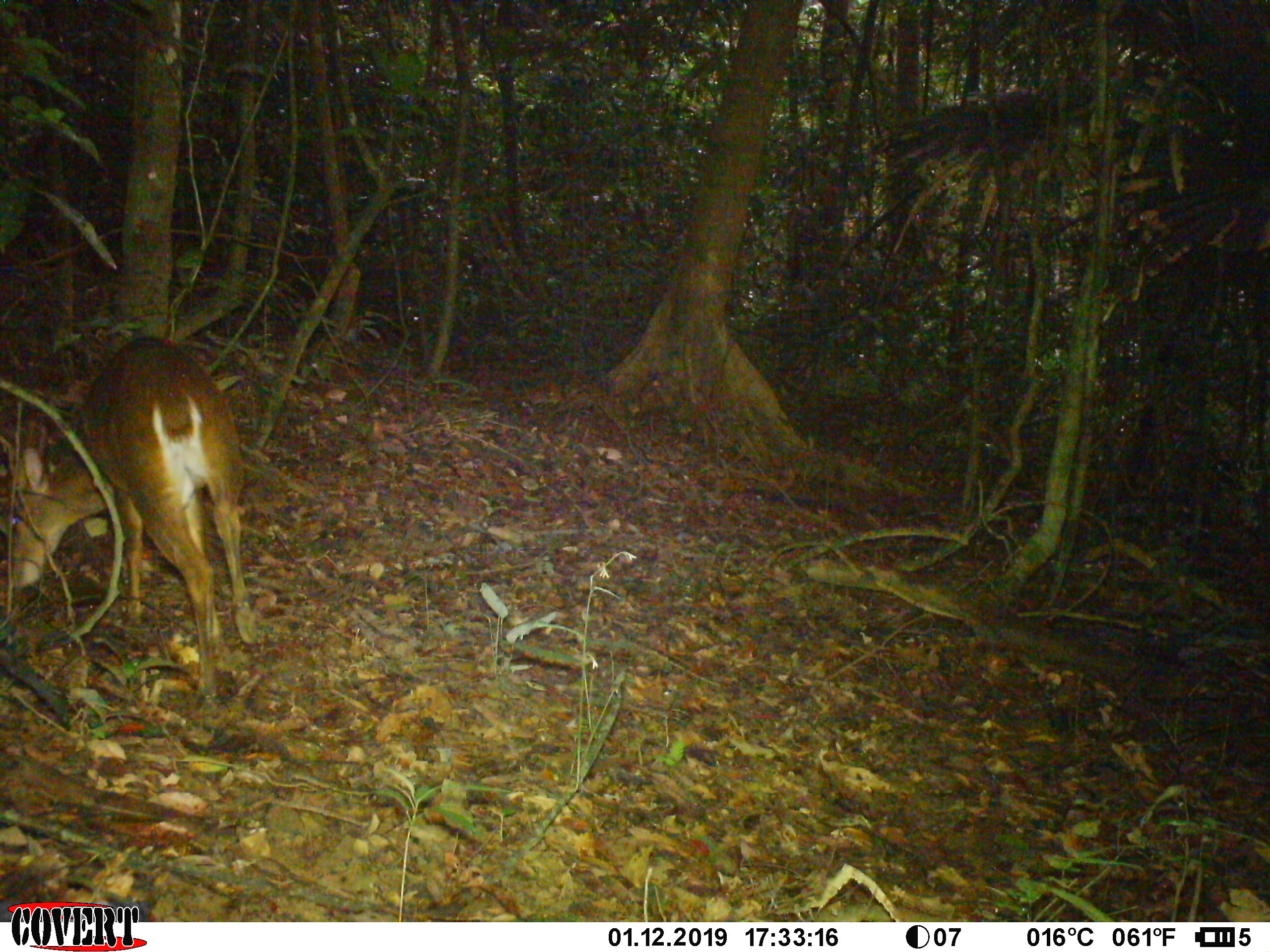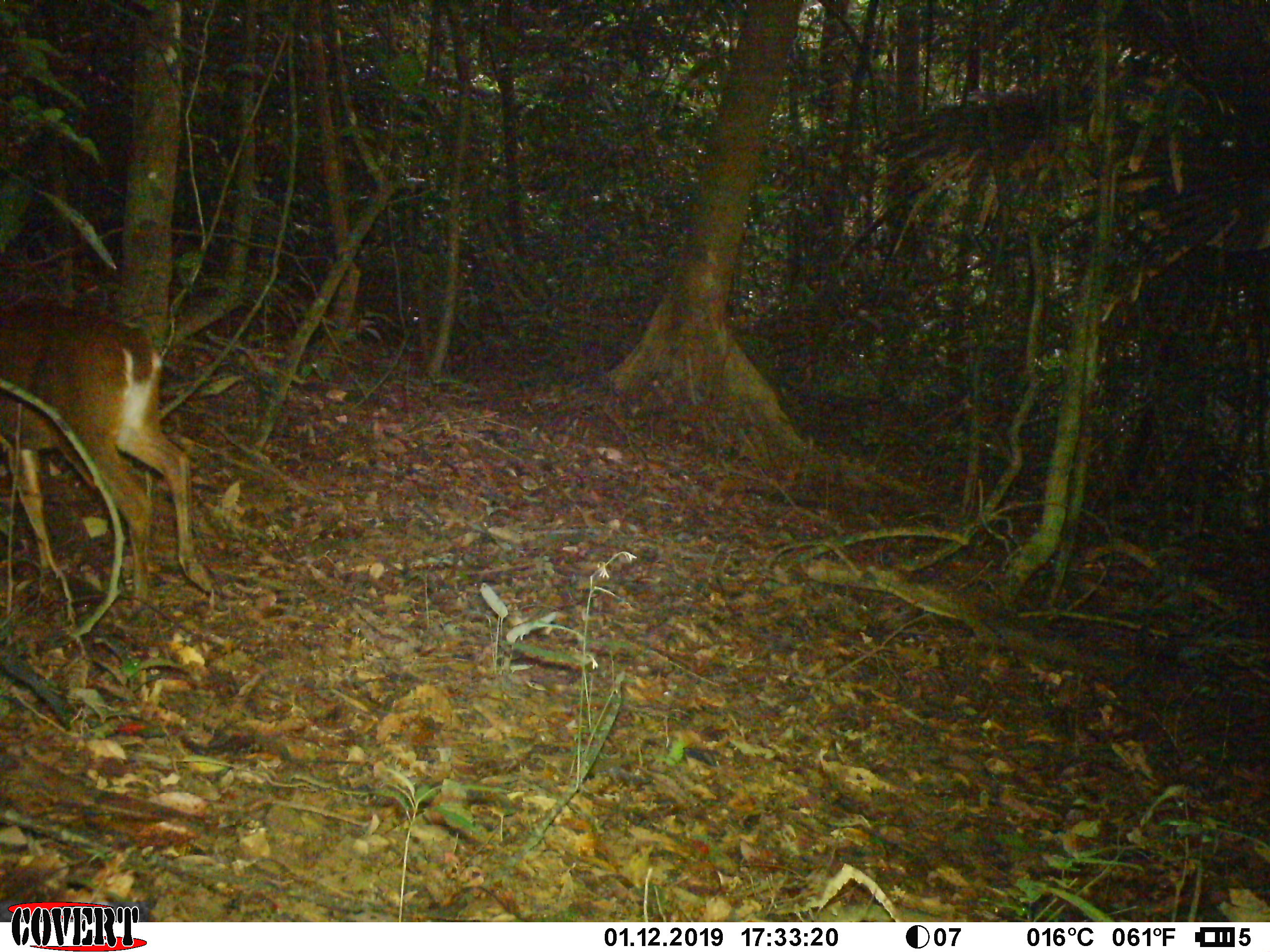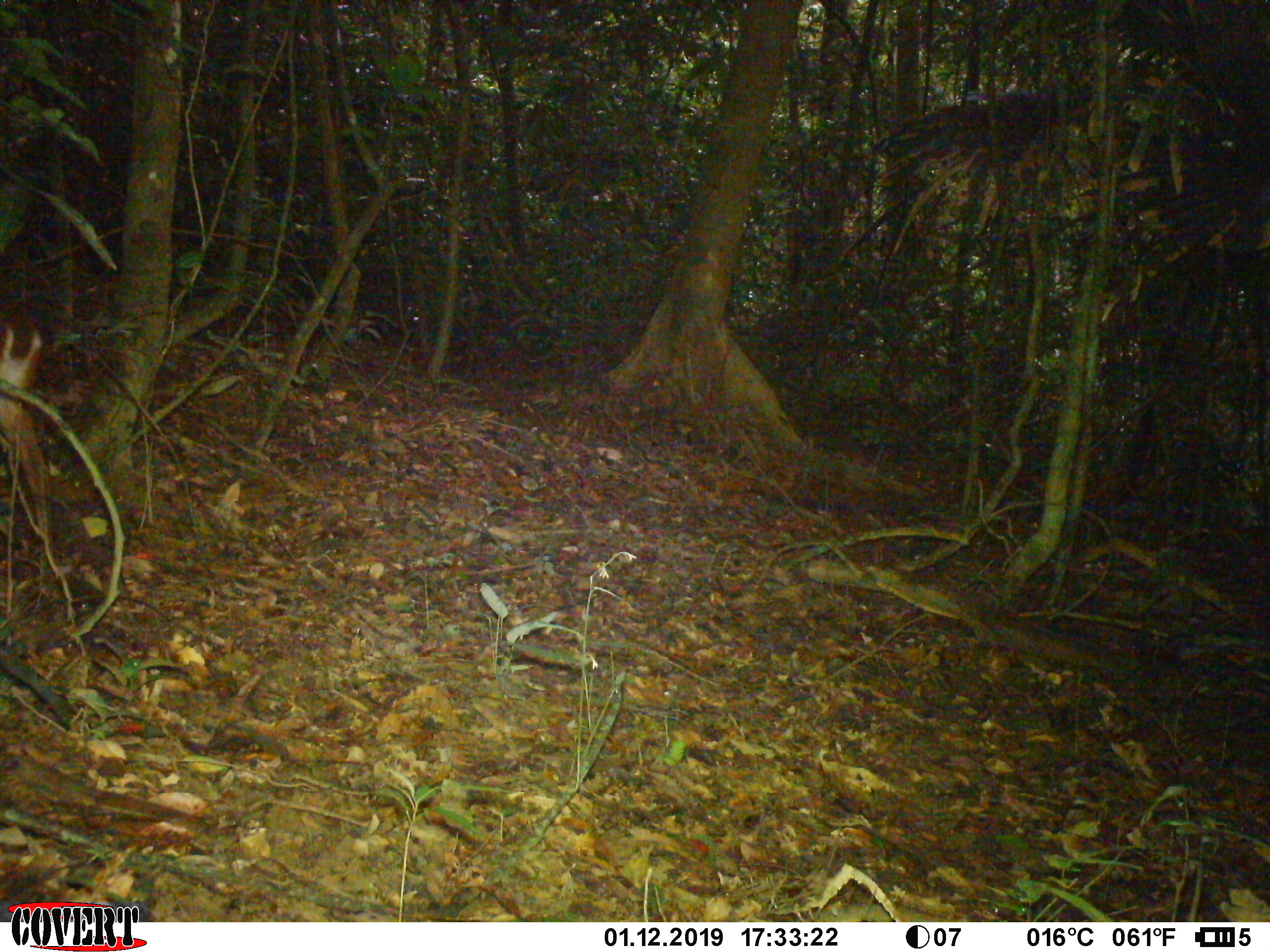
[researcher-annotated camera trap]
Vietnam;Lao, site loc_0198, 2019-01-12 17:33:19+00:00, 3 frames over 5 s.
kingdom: Animalia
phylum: Chordata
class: Mammalia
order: Artiodactyla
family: Cervidae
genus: Muntiacus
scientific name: Muntiacus vuquangensis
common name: large-antlered muntjac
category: large antlered muntjac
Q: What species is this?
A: Large antlered muntjac (large-antlered muntjac) (Muntiacus vuquangensis).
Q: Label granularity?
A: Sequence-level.